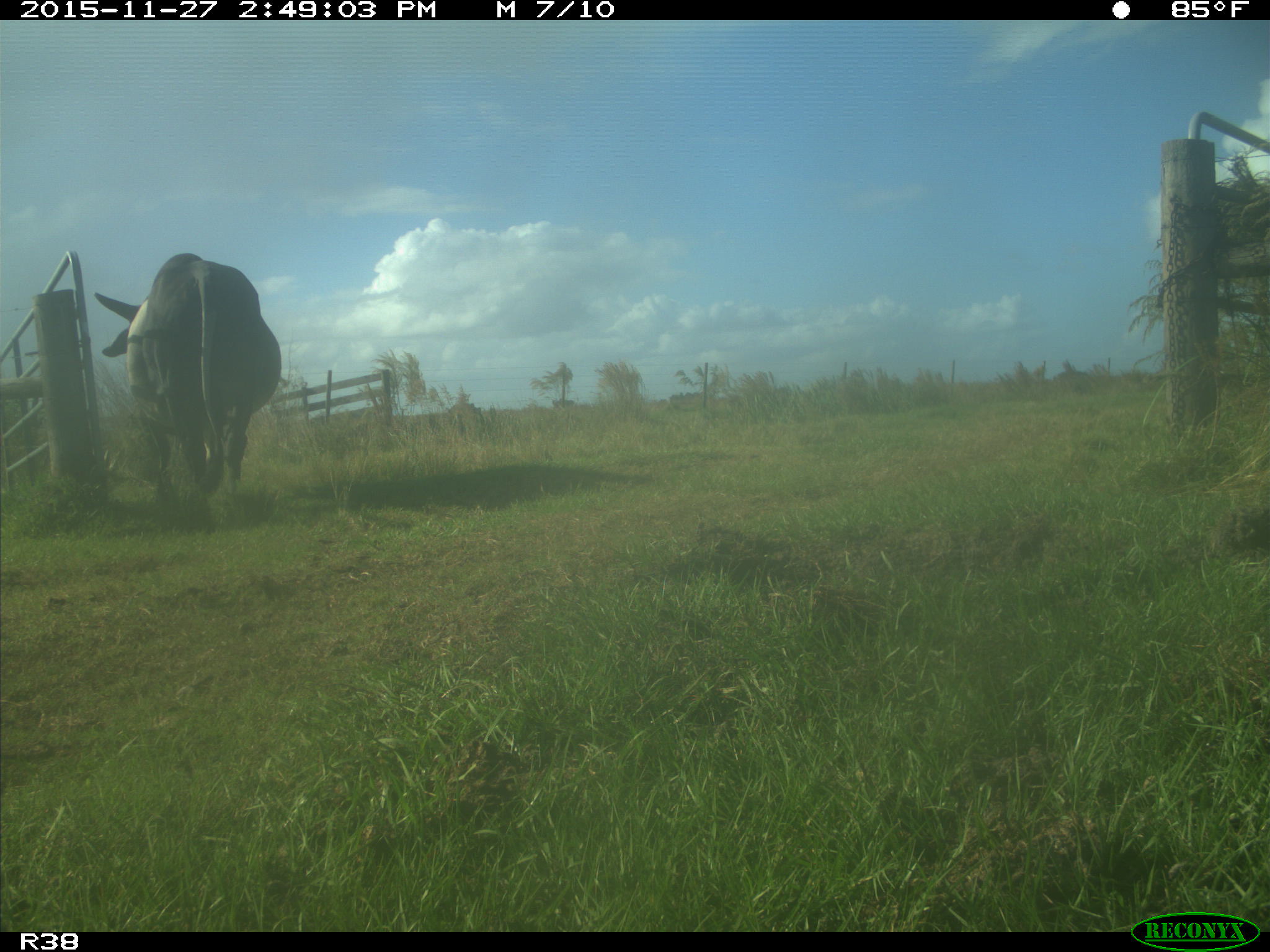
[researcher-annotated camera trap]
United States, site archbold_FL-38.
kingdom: Animalia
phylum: Chordata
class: Mammalia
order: Artiodactyla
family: Bovidae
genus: Bos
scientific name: Bos taurus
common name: domestic cow